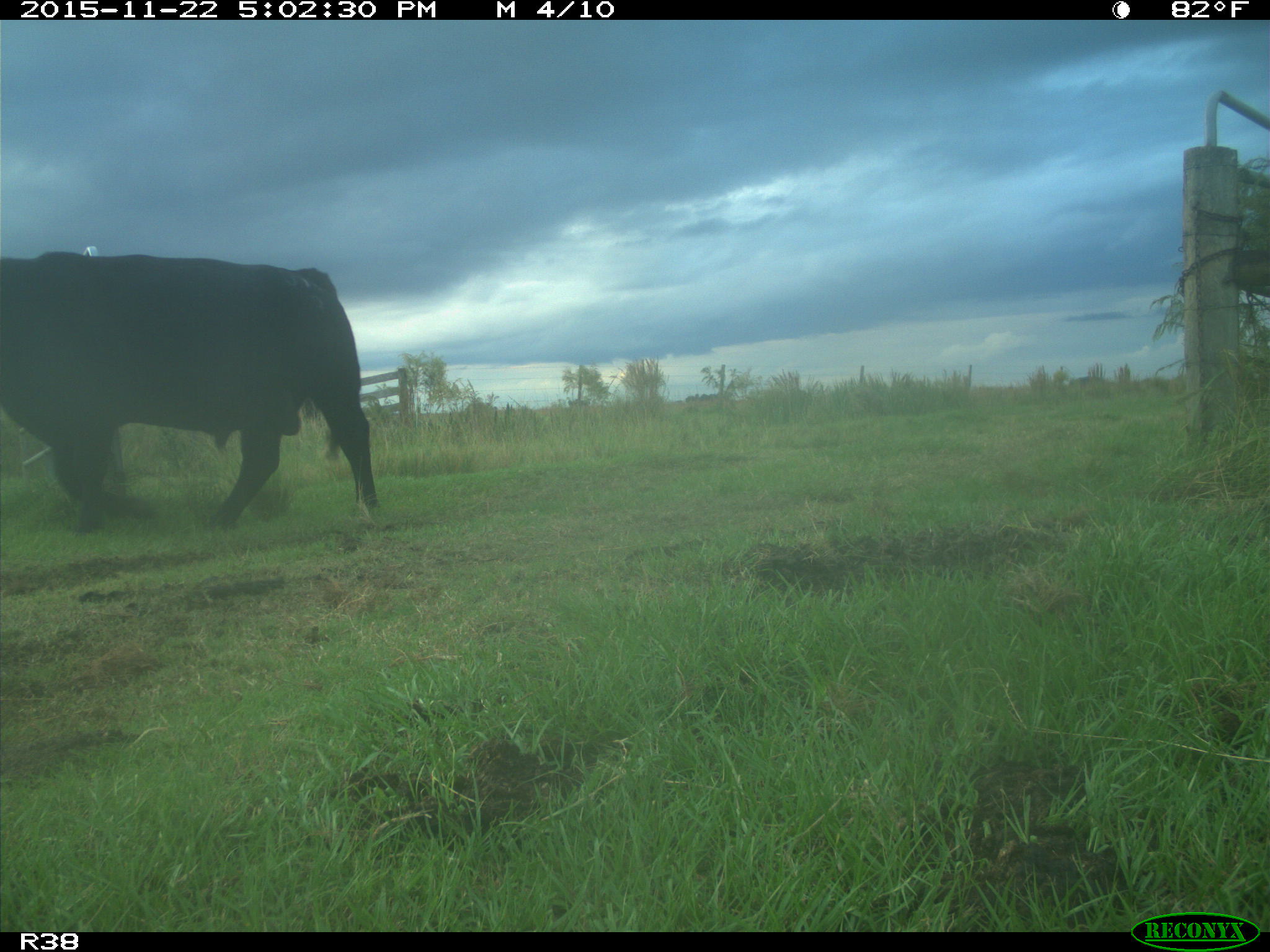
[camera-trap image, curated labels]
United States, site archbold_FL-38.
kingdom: Animalia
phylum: Chordata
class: Mammalia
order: Artiodactyla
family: Bovidae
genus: Bos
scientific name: Bos taurus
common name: domestic cow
Bos taurus (domestic cow).